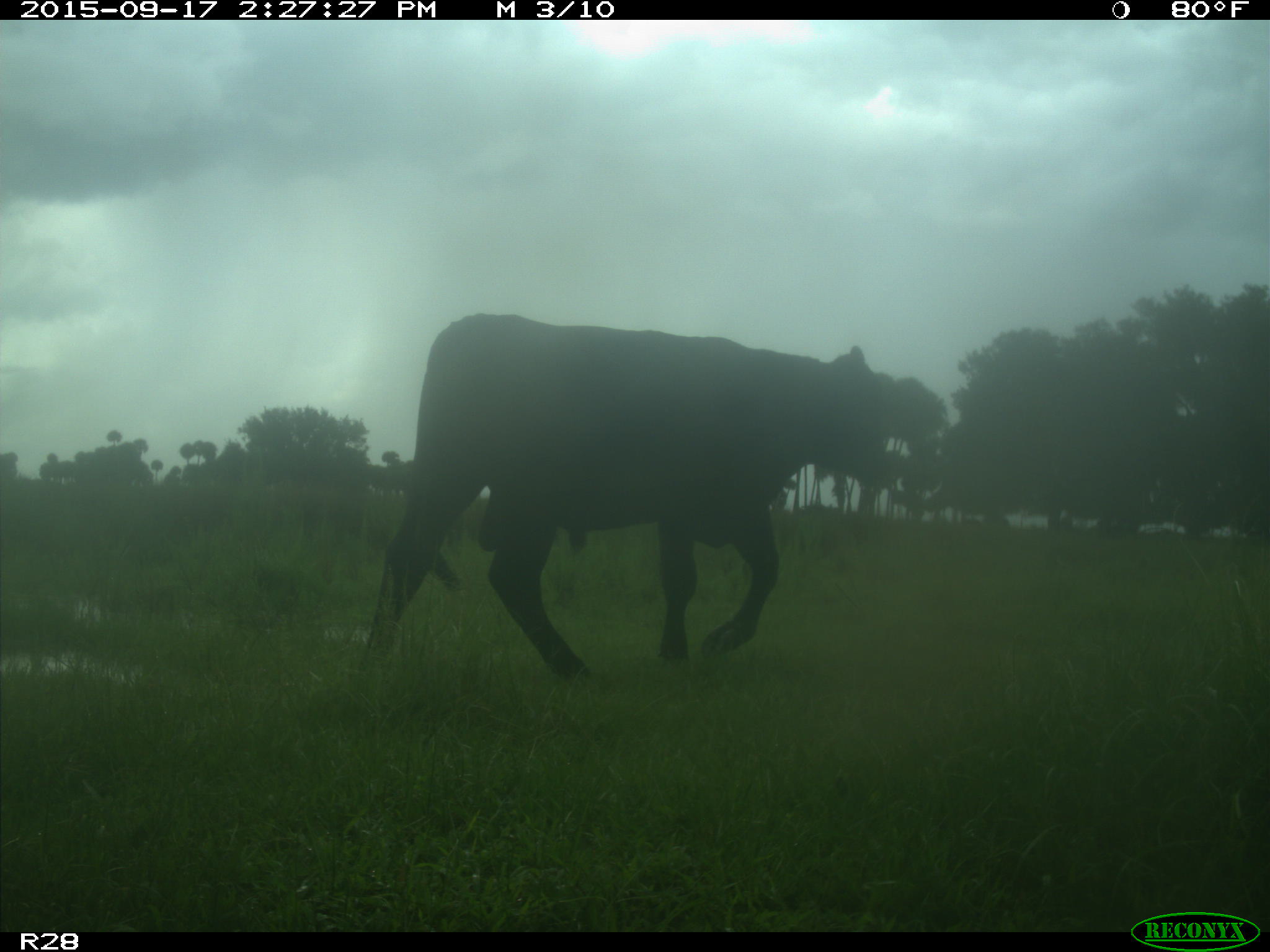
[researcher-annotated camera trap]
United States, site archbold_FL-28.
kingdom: Animalia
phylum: Chordata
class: Mammalia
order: Artiodactyla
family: Bovidae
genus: Bos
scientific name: Bos taurus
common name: domestic cow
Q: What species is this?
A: Bos taurus (domestic cow).